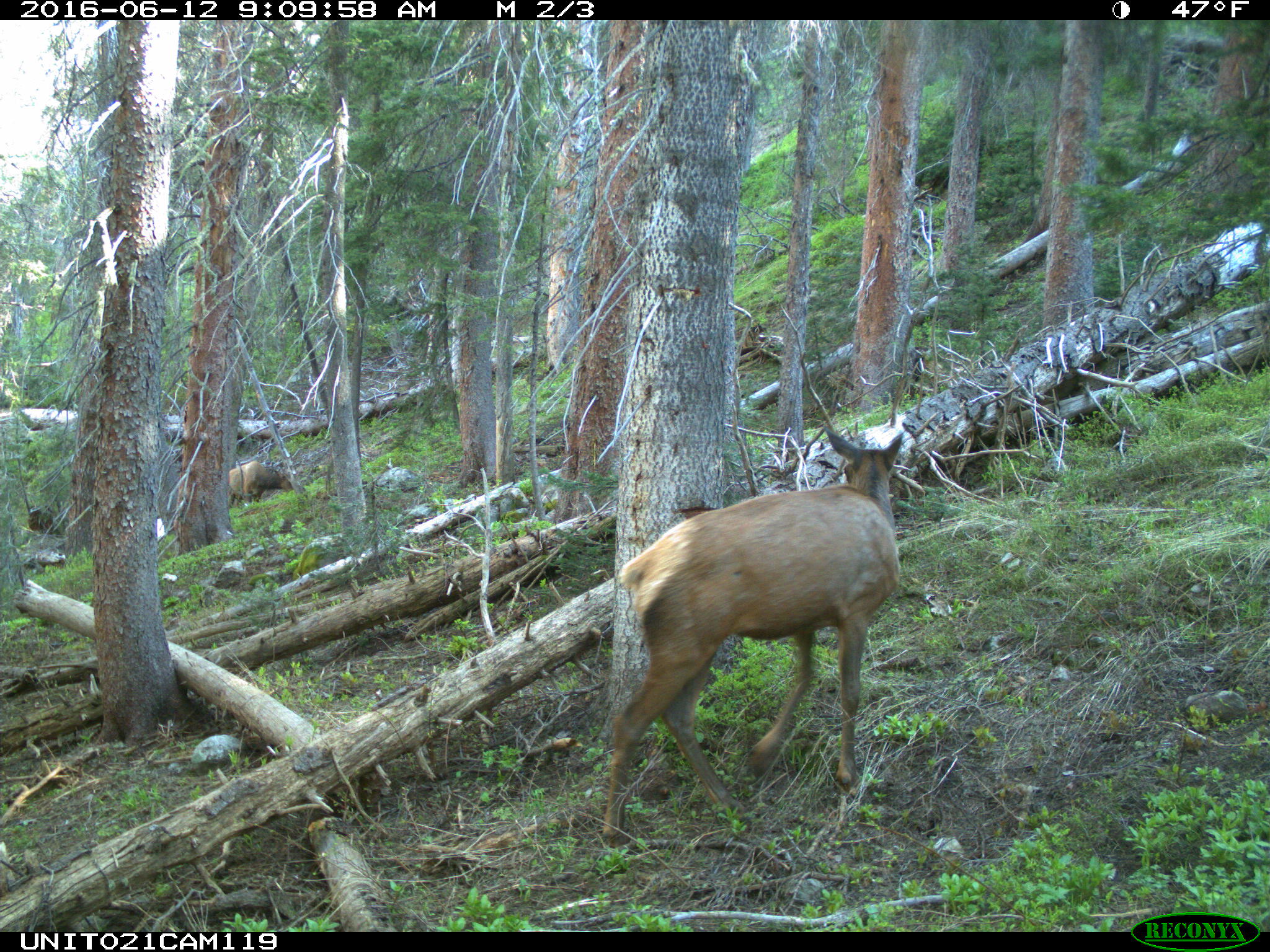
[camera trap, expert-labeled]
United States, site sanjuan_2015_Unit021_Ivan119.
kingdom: Animalia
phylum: Chordata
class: Mammalia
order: Artiodactyla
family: Cervidae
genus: Cervus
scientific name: Cervus elaphus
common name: red deer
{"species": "Cervus elaphus (red deer)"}